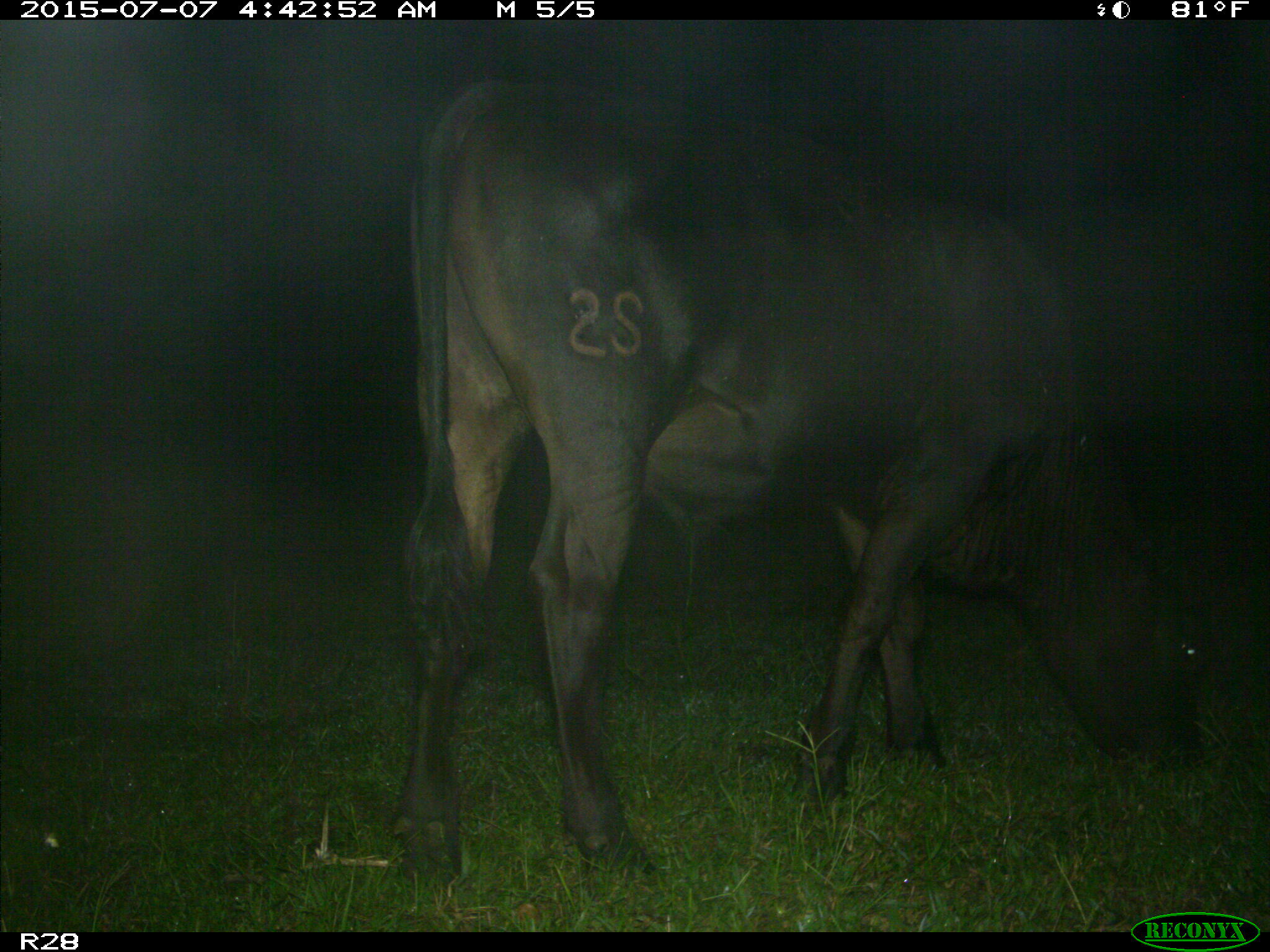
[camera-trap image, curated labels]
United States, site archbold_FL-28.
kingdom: Animalia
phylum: Chordata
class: Mammalia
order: Artiodactyla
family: Bovidae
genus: Bos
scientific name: Bos taurus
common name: domestic cow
Bos taurus (domestic cow).